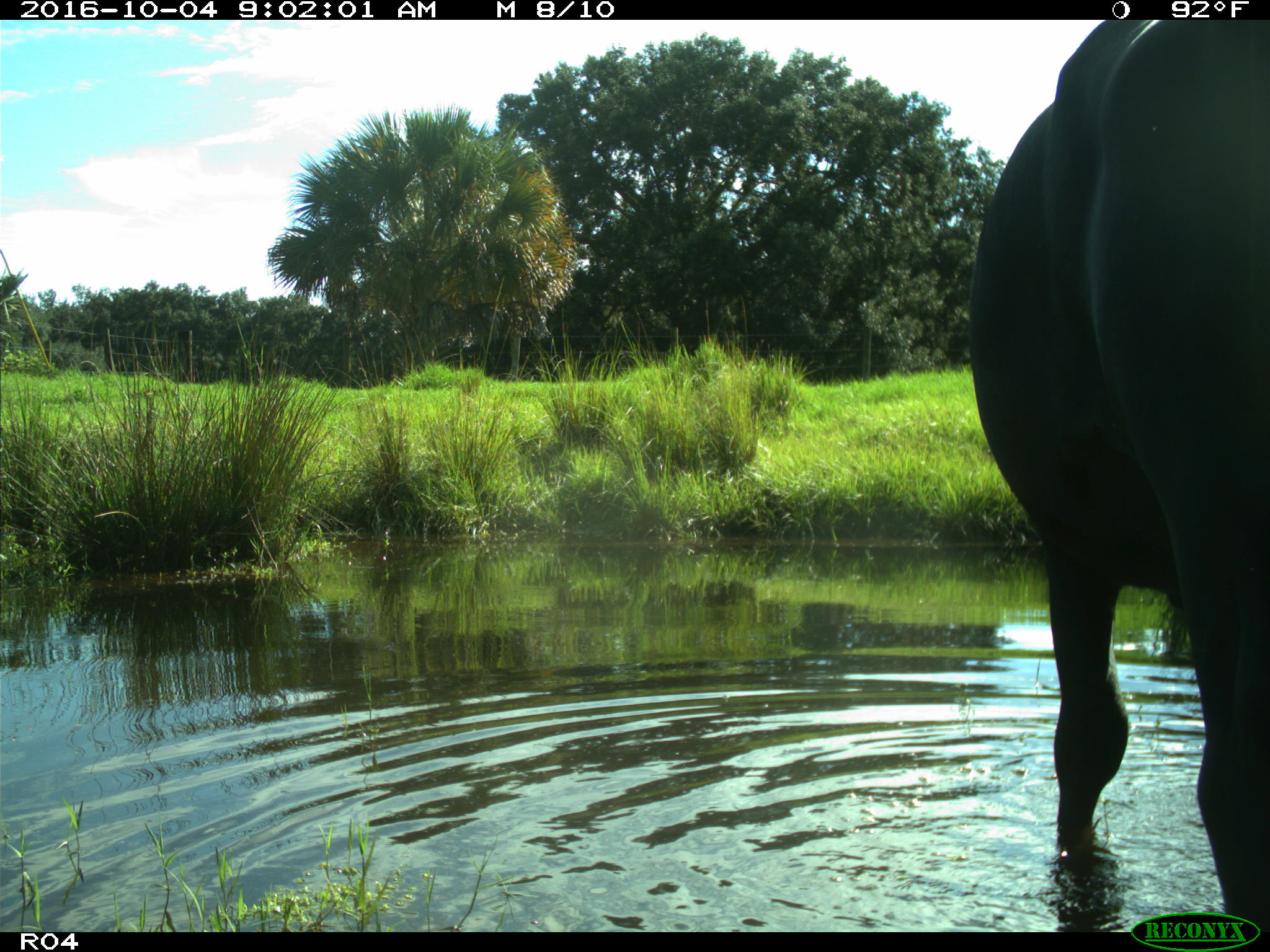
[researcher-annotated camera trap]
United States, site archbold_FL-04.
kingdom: Animalia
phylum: Chordata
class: Mammalia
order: Artiodactyla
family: Bovidae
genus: Bos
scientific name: Bos taurus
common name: domestic cow